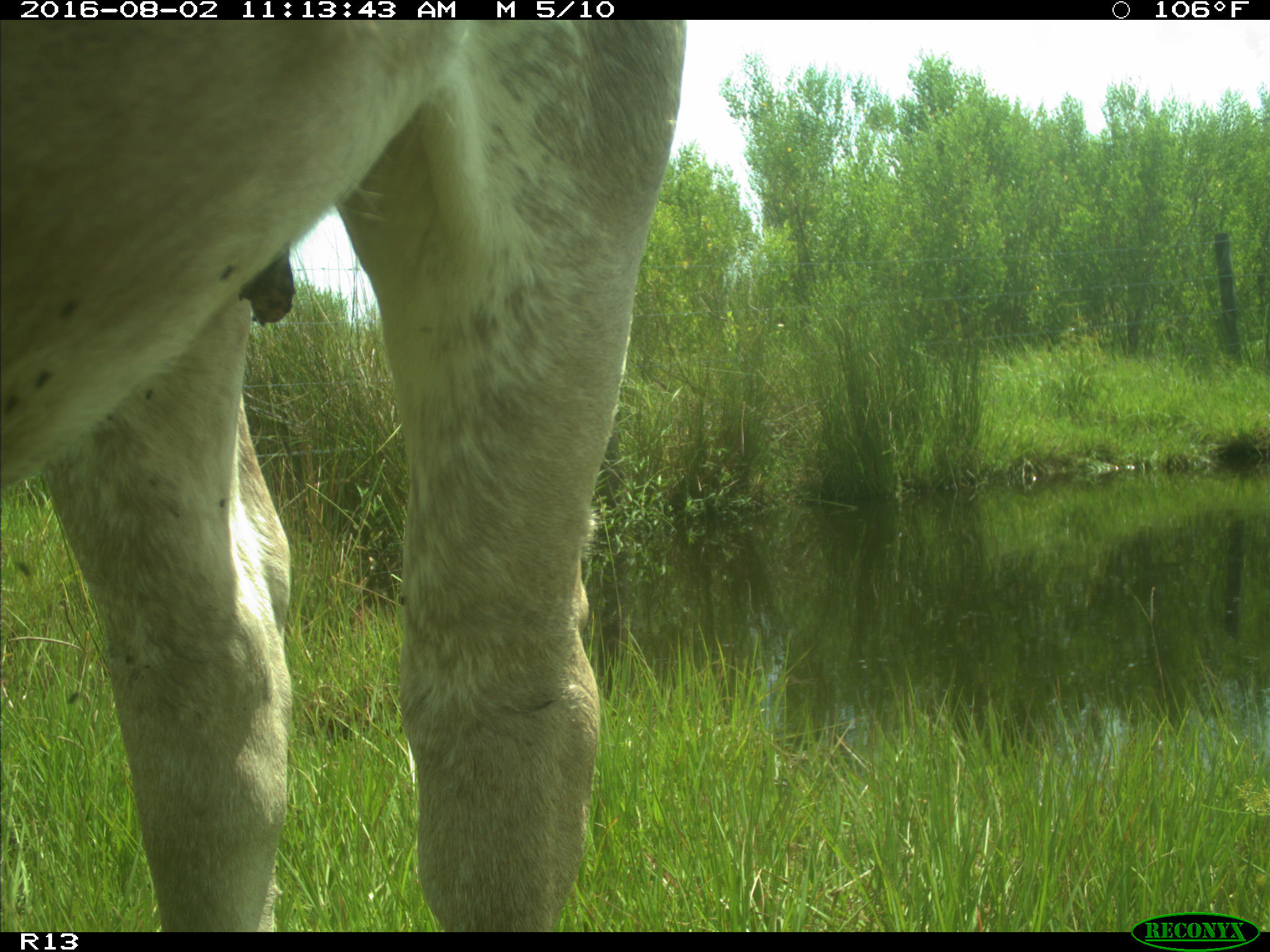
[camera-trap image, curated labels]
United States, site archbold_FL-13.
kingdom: Animalia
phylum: Chordata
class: Mammalia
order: Artiodactyla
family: Bovidae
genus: Bos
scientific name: Bos taurus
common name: domestic cow